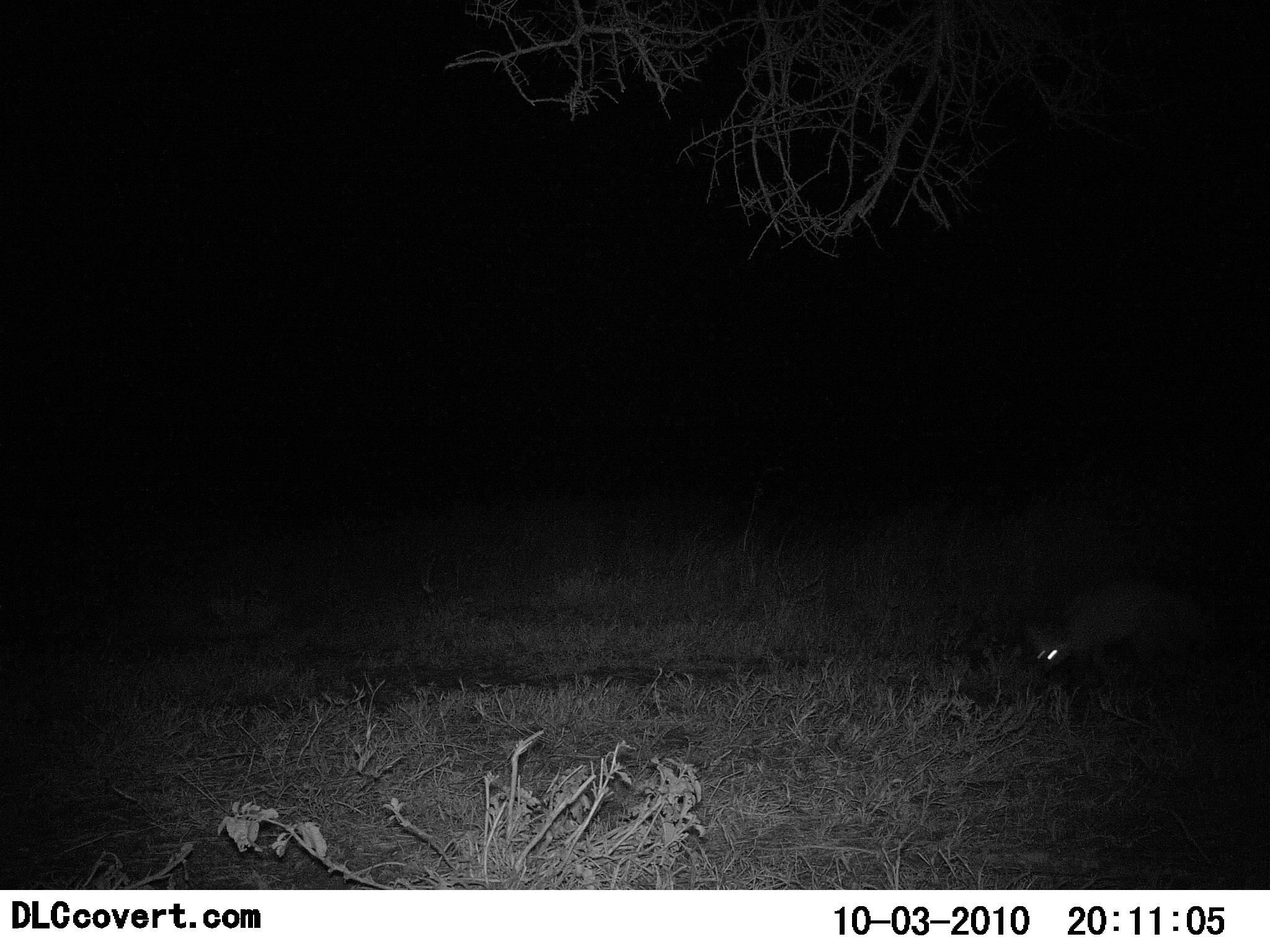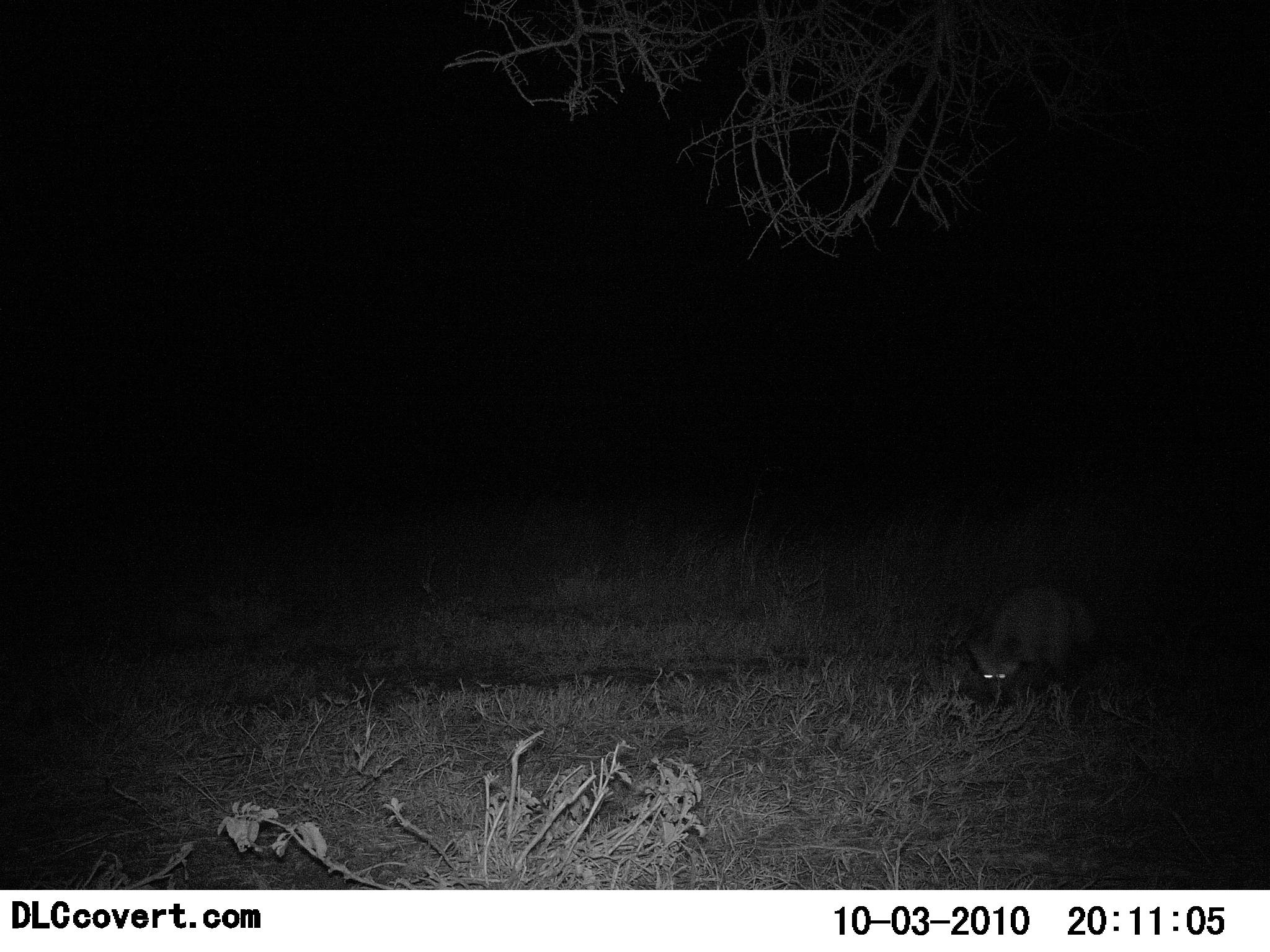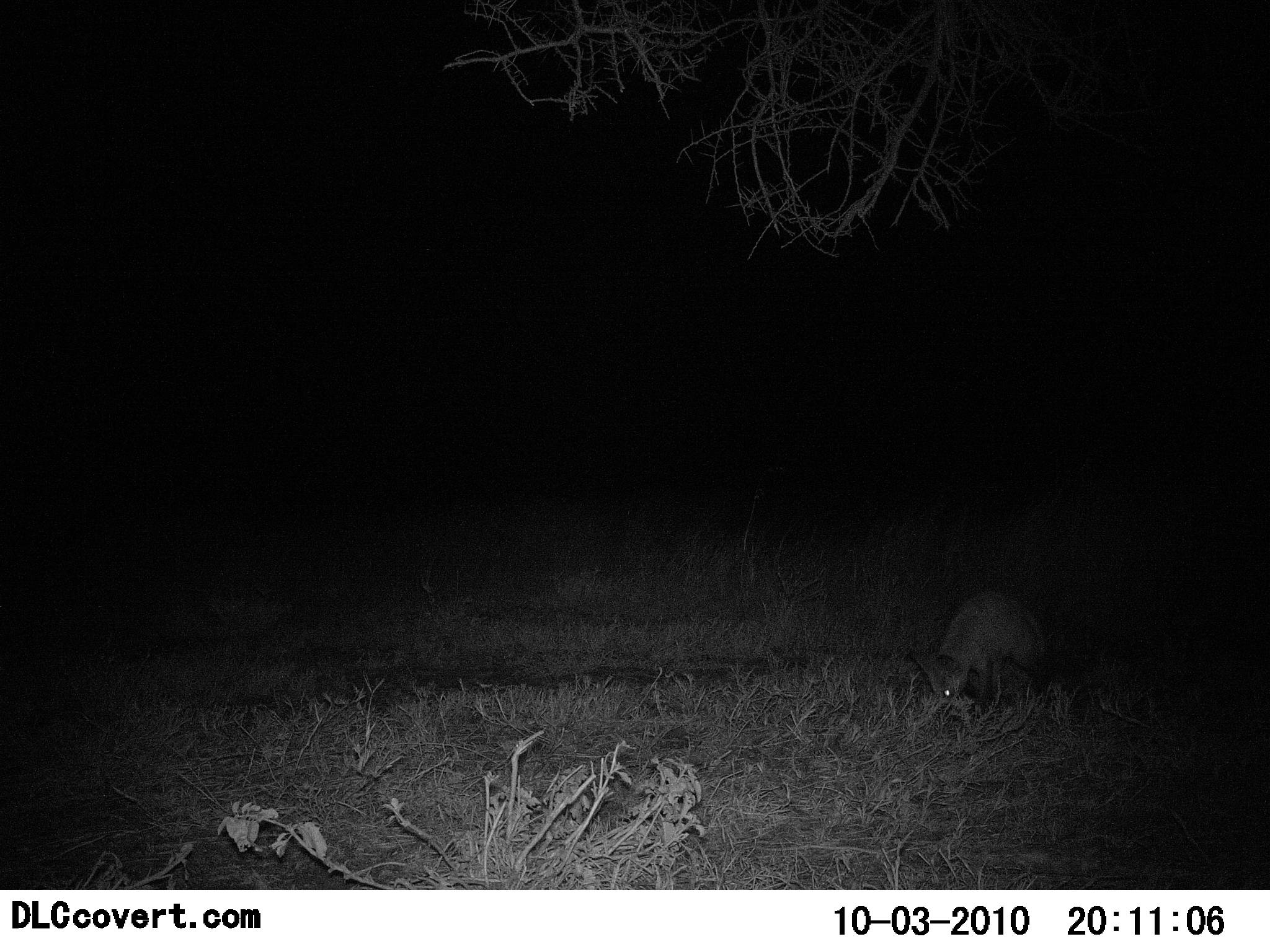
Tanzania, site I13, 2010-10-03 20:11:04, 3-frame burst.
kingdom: Animalia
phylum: Chordata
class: Mammalia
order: Carnivora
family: Canidae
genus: Otocyon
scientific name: Otocyon megalotis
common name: bat-eared fox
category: batearedfox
Batearedfox (bat-eared fox) (Otocyon megalotis), count 1. Behavior (volunteer vote fractions): standing 8%, resting 0%, moving 85%, interacting 0%. Young present (vote fraction): 0%. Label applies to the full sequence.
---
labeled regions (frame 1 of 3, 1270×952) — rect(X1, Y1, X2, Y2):
animal: rect(1026, 578, 1213, 691)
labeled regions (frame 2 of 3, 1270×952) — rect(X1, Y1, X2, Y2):
animal: rect(967, 583, 1095, 697)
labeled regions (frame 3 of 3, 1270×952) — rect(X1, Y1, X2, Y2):
animal: rect(908, 590, 1049, 710)